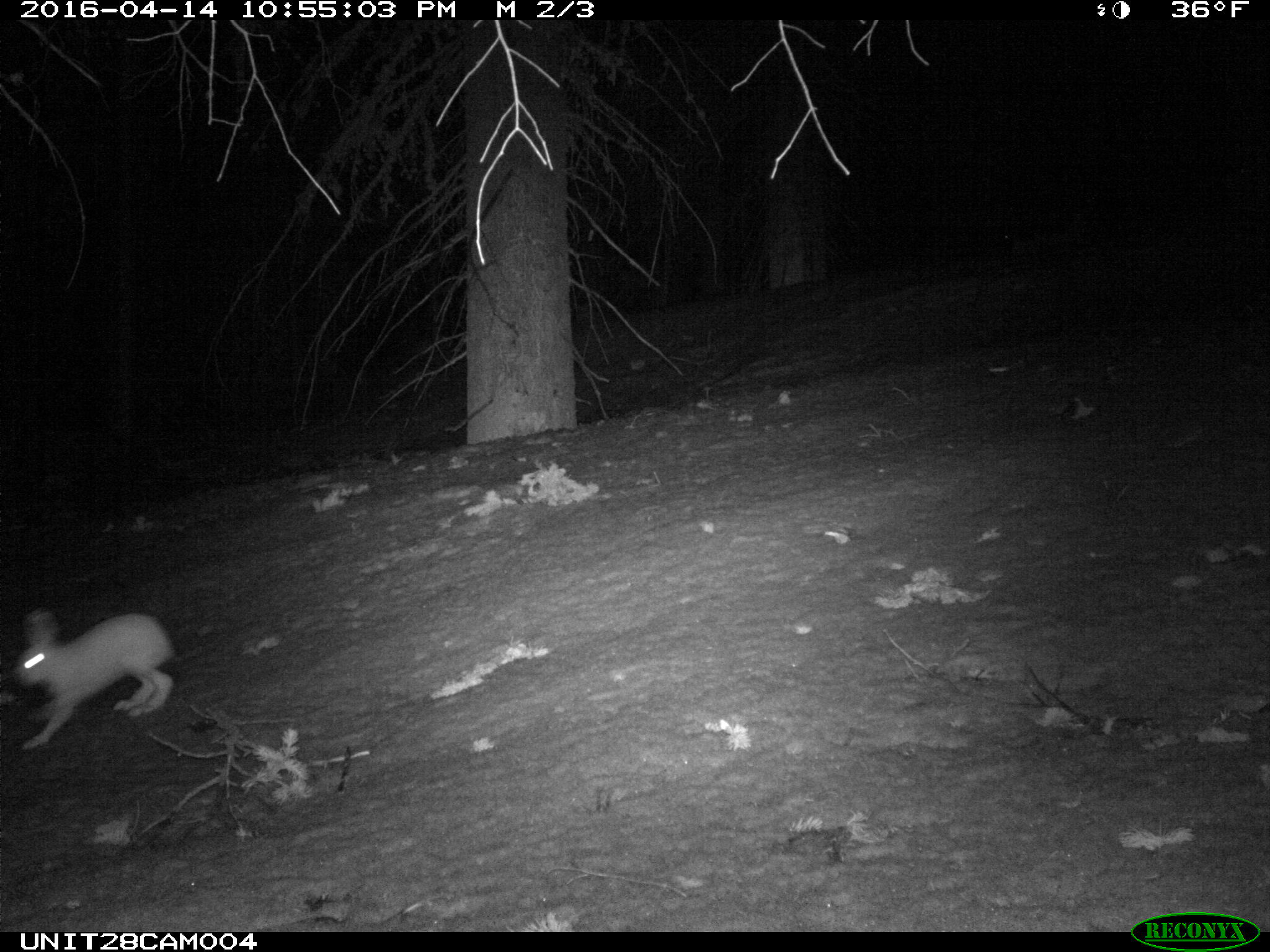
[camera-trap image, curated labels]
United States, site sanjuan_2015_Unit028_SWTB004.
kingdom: Animalia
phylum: Chordata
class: Mammalia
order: Lagomorpha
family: Leporidae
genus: Lepus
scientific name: Lepus americanus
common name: snowshoe hare